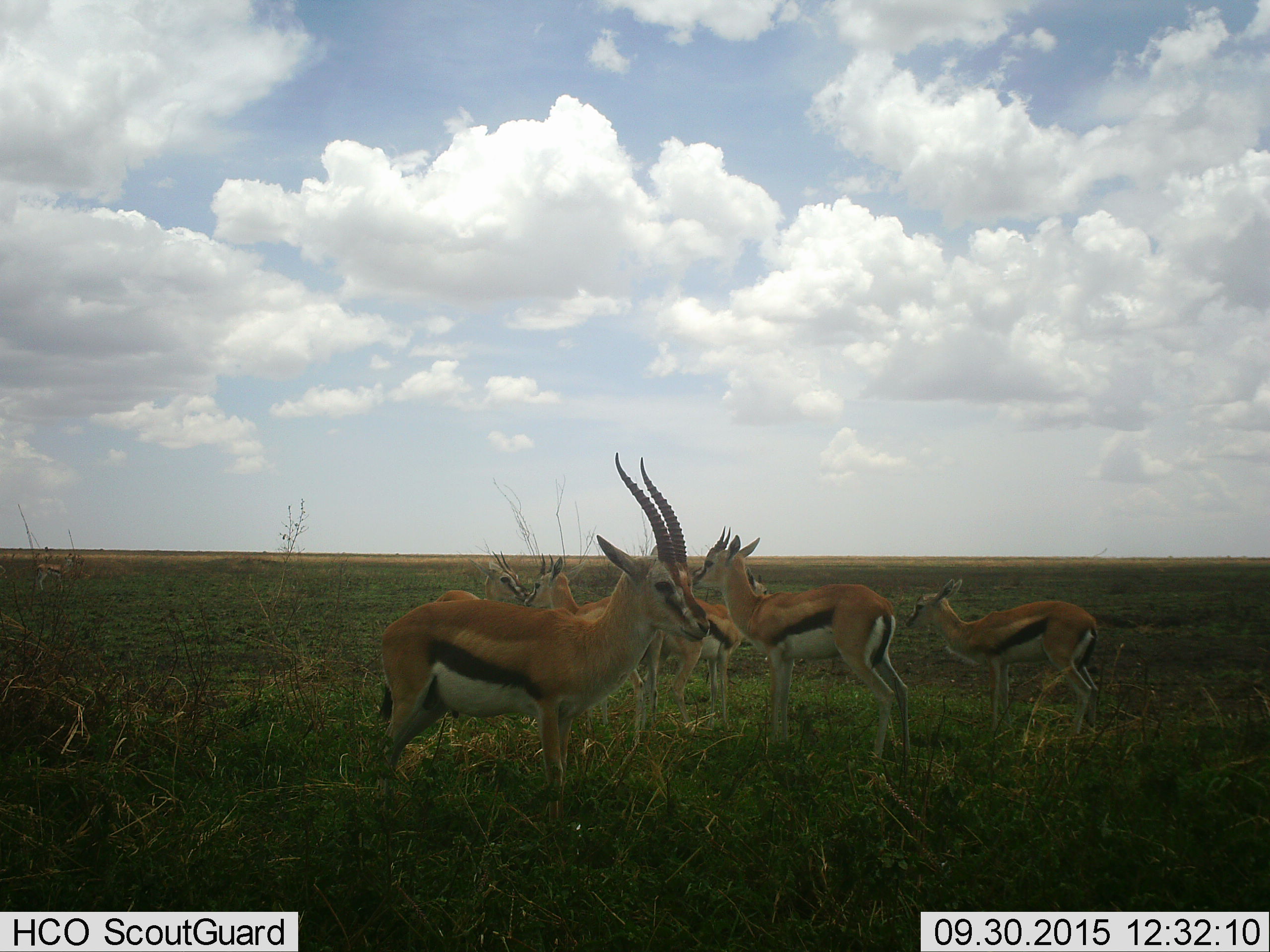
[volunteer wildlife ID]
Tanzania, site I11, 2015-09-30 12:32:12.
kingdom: Animalia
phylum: Chordata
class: Mammalia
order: Artiodactyla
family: Bovidae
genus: Eudorcas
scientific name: Eudorcas thomsonii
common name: thomson's gazelle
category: gazellethomsons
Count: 6.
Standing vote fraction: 100%.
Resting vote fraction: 0%.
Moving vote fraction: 10%.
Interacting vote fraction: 0%.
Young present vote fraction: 60%.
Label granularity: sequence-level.